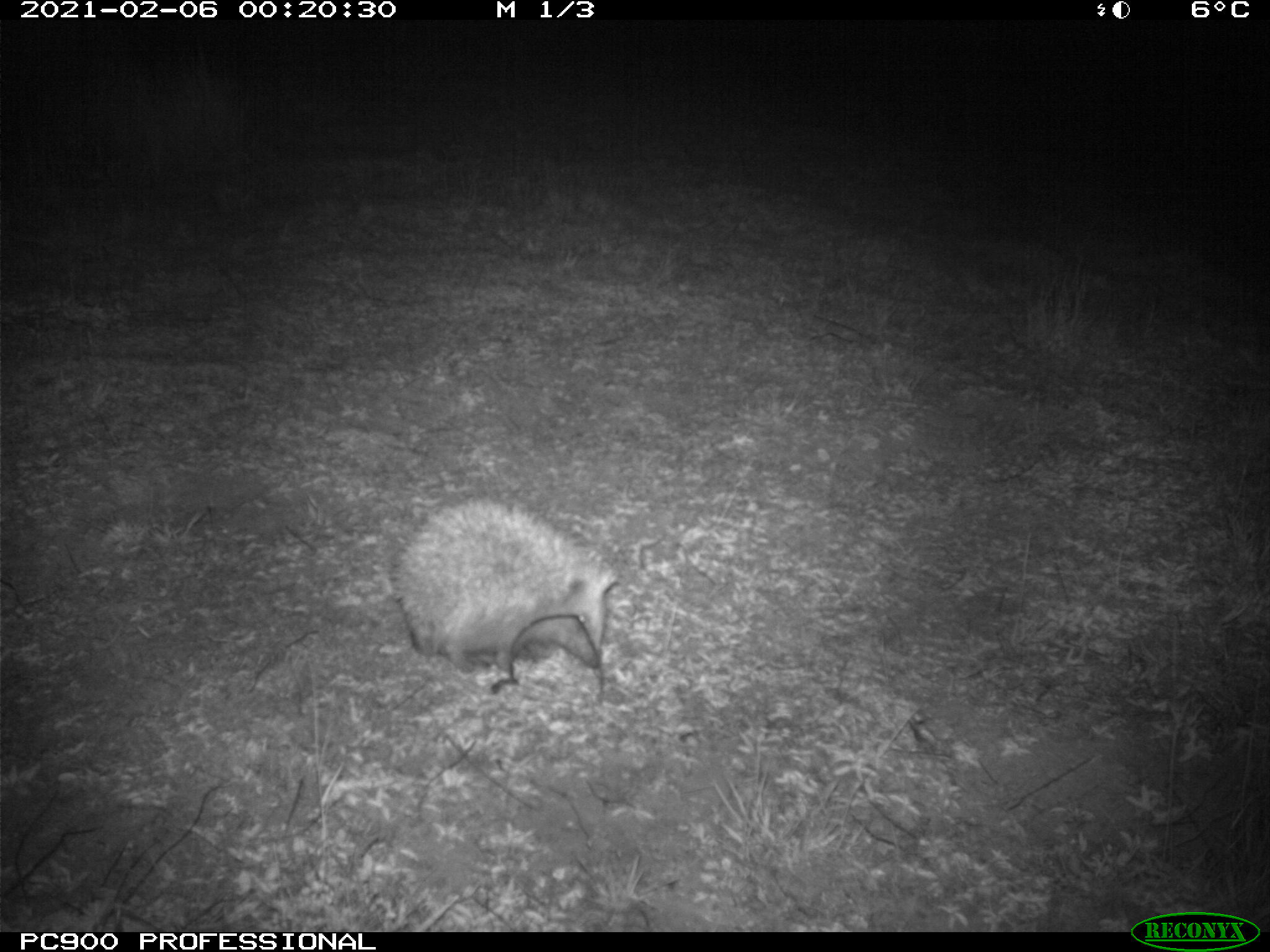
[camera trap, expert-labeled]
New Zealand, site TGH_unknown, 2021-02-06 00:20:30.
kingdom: Animalia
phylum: Chordata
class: Mammalia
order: Eulipotyphla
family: Erinaceidae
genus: Erinaceus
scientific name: Erinaceus europaeus europaeus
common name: european hedgehog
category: hedgehog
Hedgehog (european hedgehog) (Erinaceus europaeus europaeus).